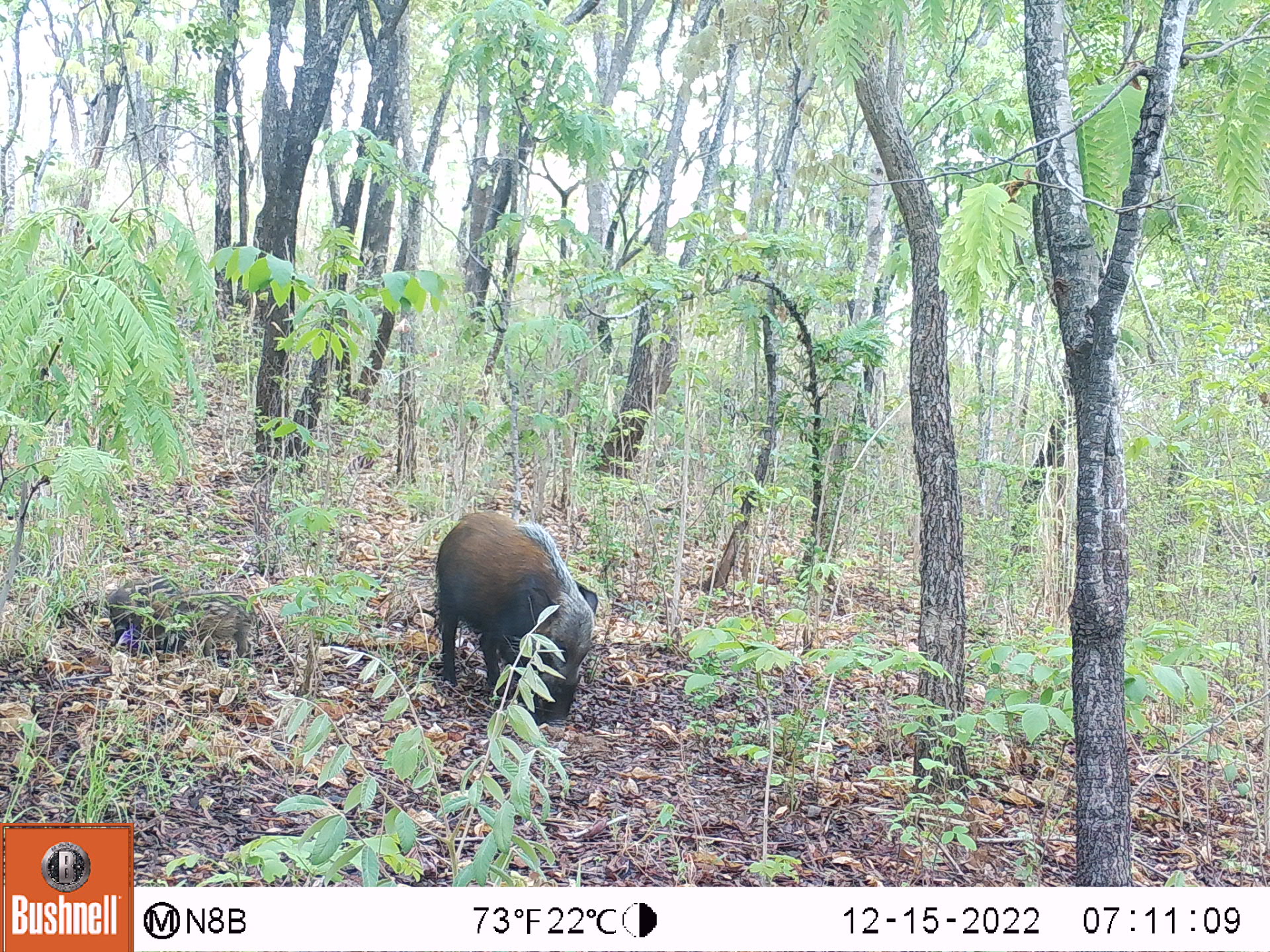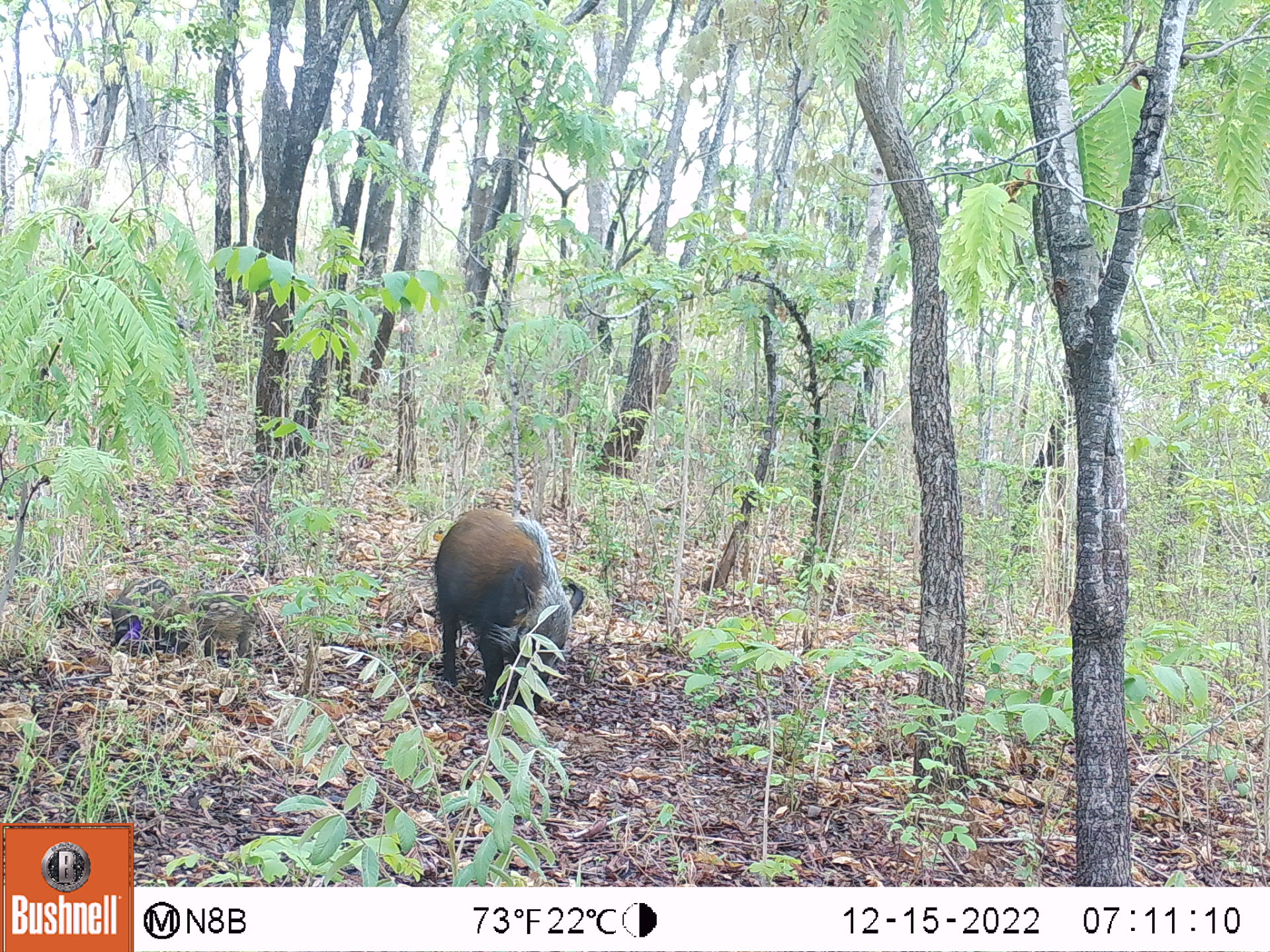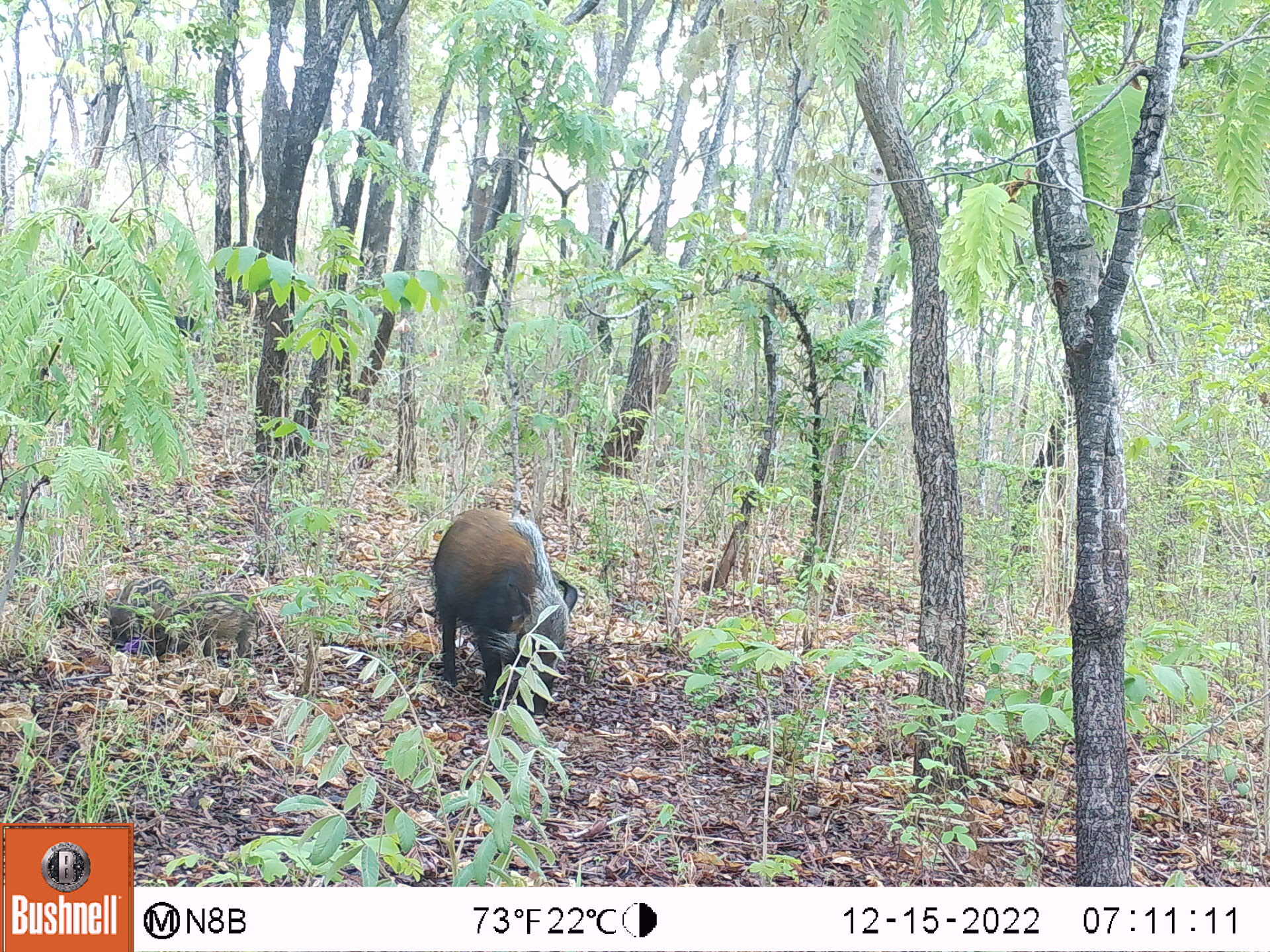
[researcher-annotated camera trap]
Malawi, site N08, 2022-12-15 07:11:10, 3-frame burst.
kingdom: Animalia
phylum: Chordata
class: Mammalia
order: Artiodactyla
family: Suidae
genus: Potamochoerus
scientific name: Potamochoerus larvatus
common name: bushpig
Bushpig (Potamochoerus larvatus), count 3.